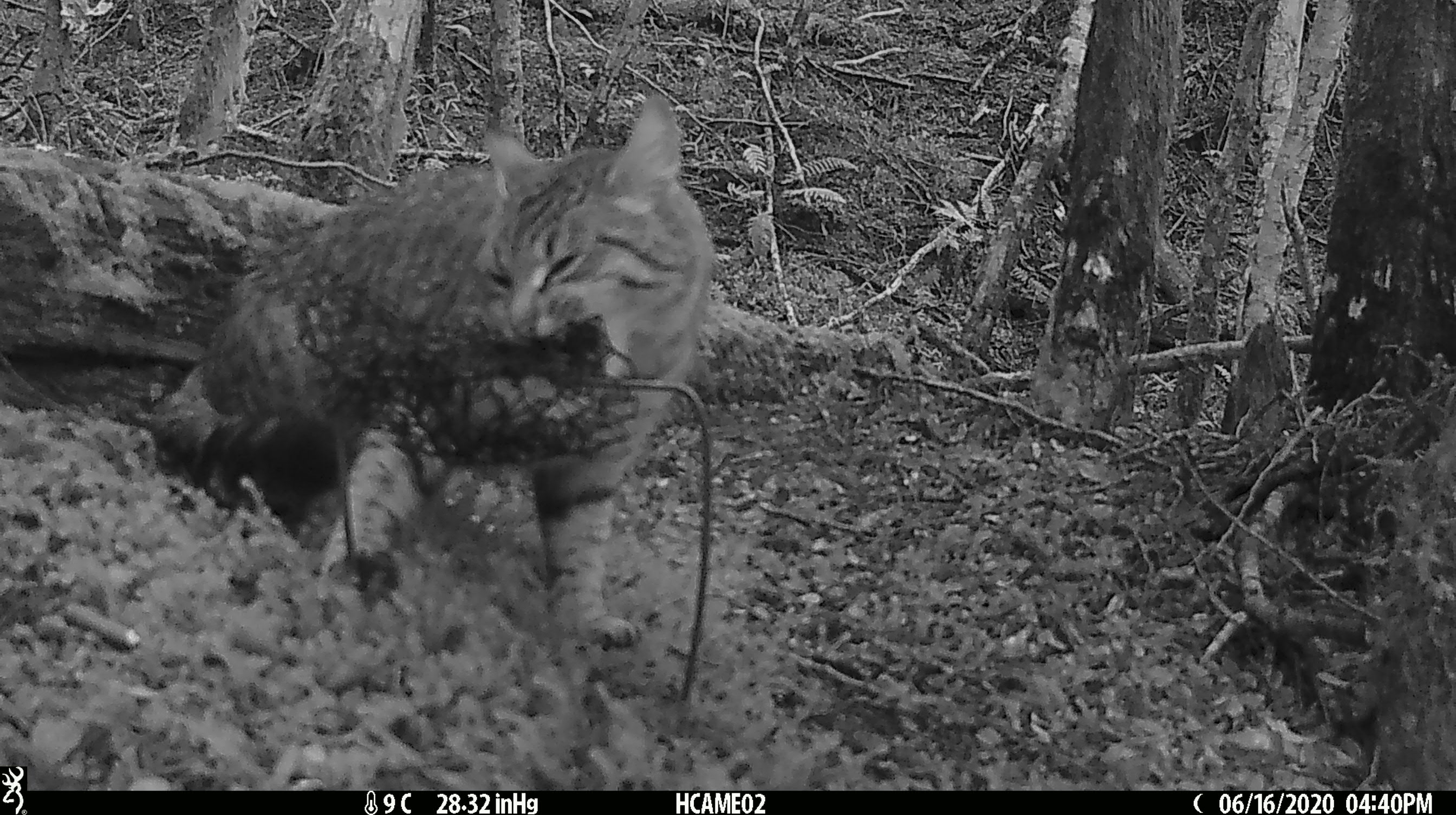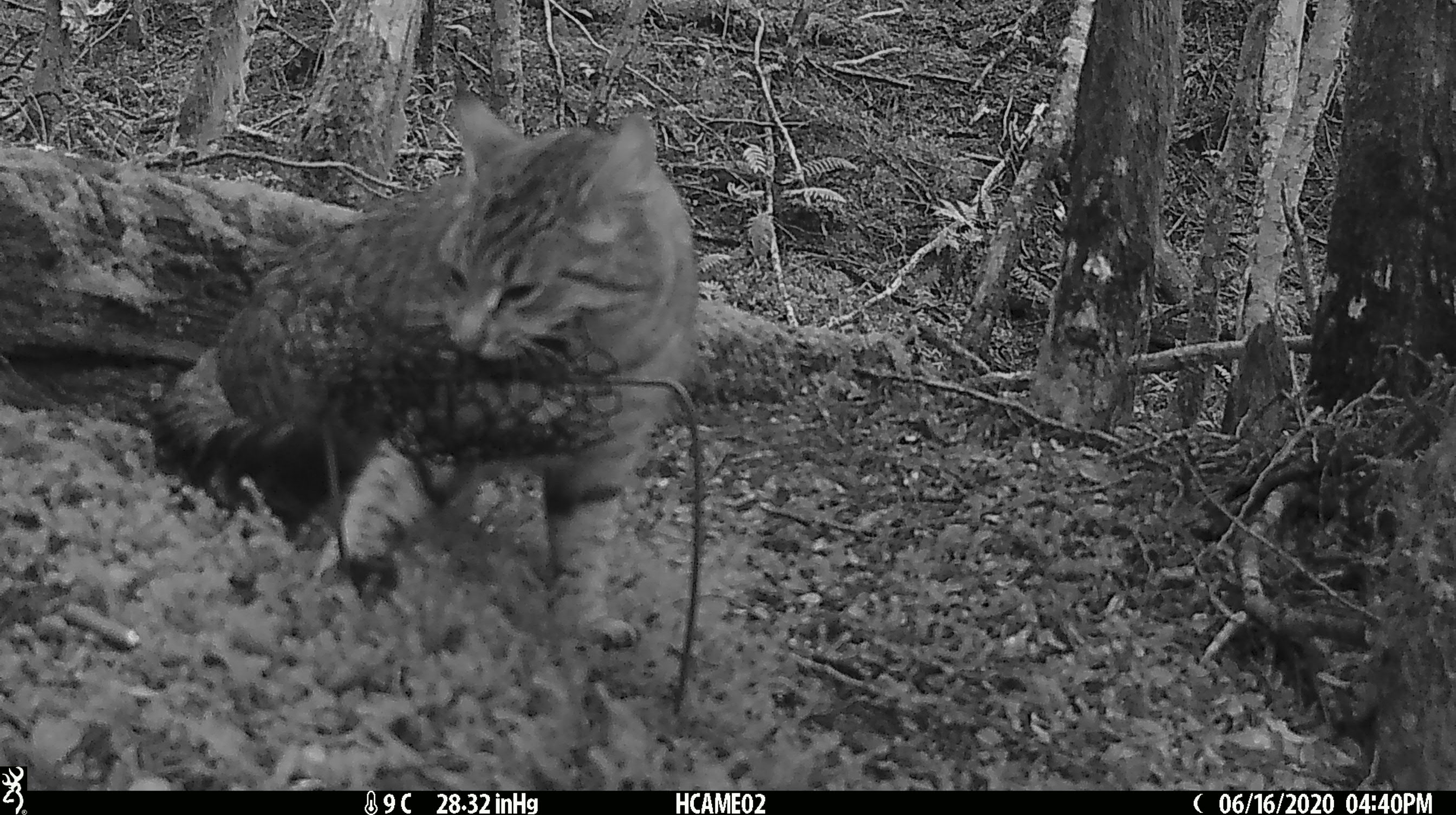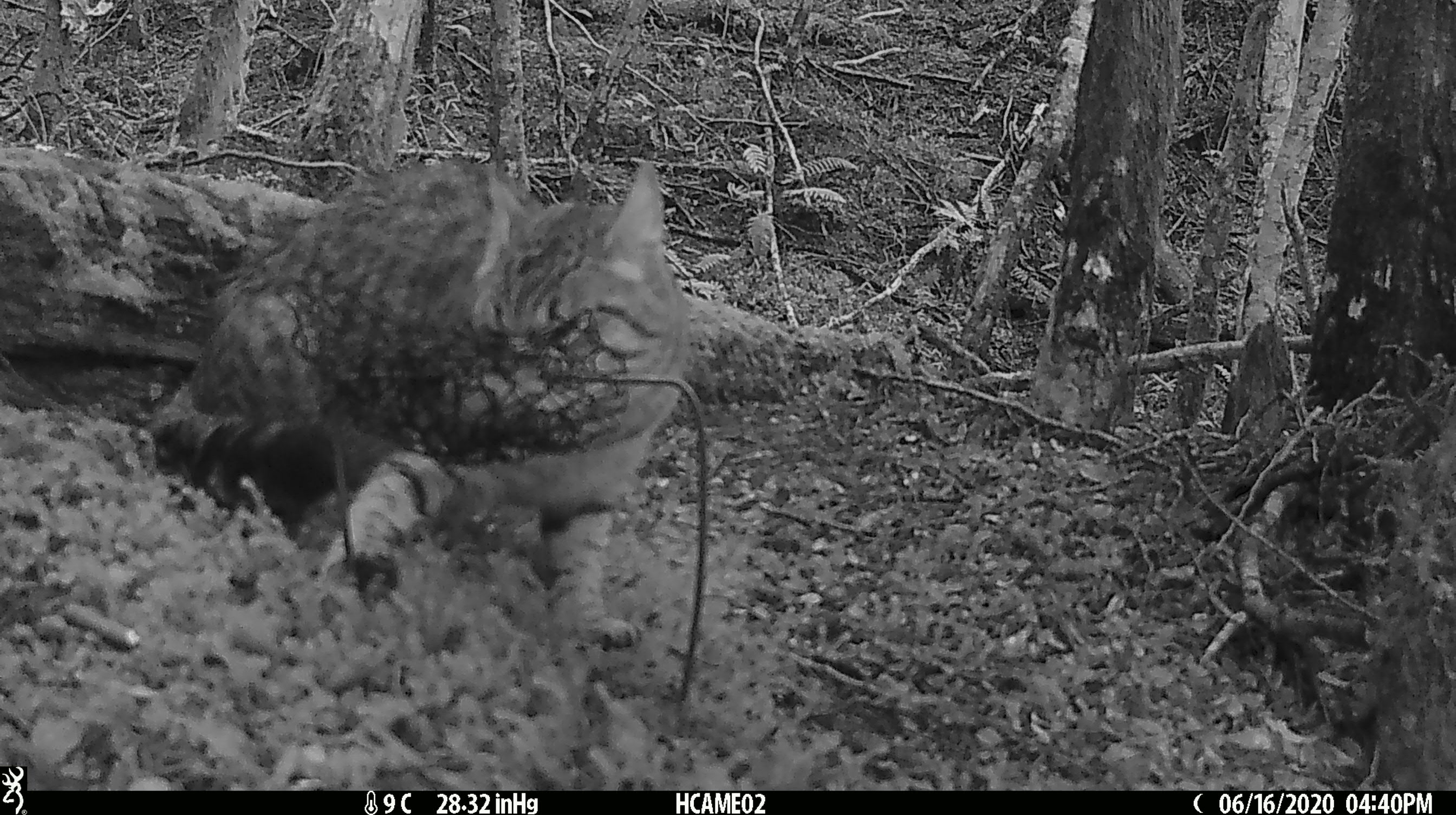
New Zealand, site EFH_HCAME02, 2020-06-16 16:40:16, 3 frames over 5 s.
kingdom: Animalia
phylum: Chordata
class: Mammalia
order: Carnivora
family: Felidae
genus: Felis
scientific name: Felis catus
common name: domestic cat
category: cat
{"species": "cat (domestic cat) (Felis catus)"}